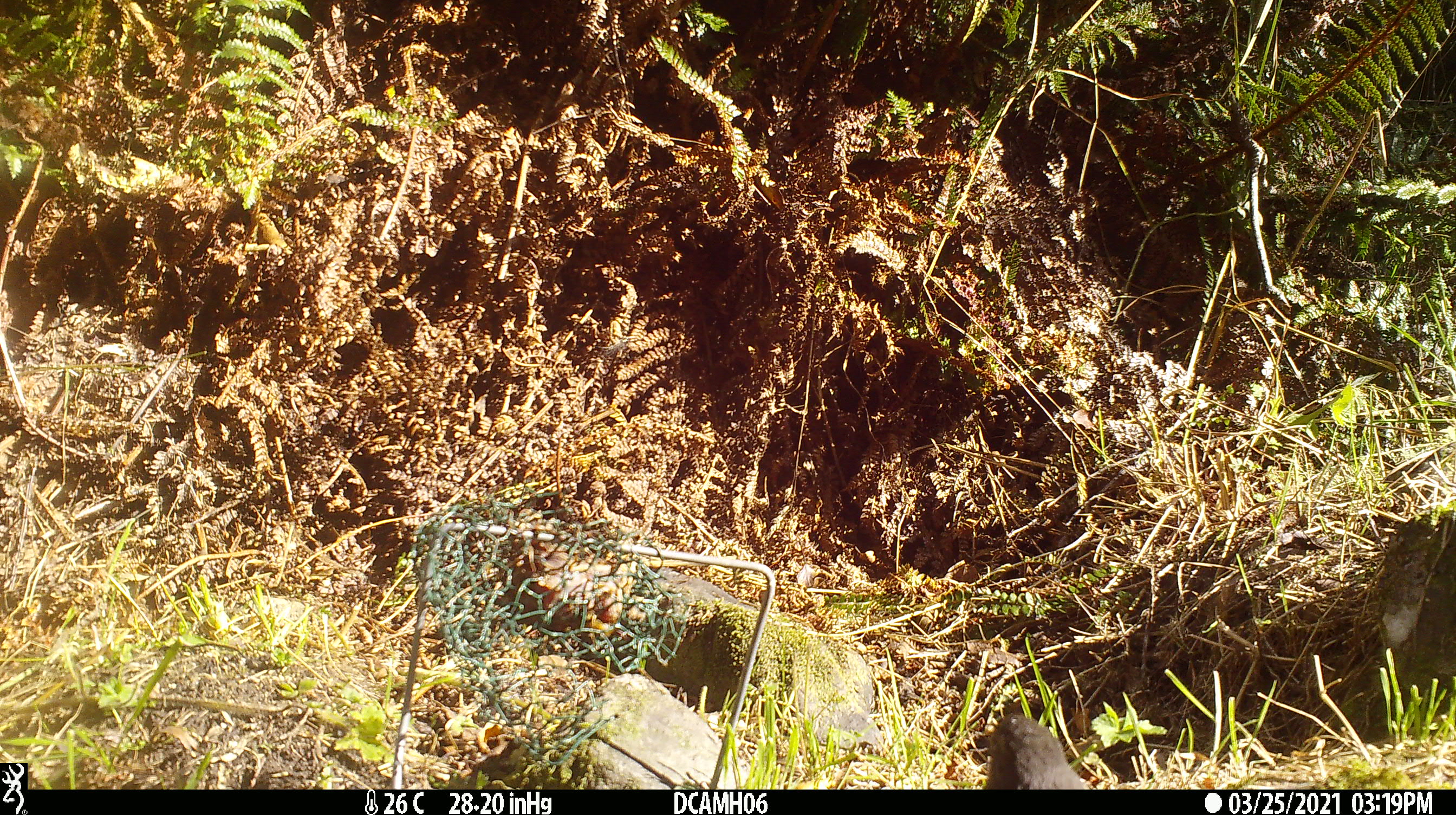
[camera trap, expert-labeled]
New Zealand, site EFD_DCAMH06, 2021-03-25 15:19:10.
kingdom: Animalia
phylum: Chordata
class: Aves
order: Passeriformes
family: Turdidae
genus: Turdus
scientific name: Turdus merula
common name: eurasian blackbird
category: blackbird